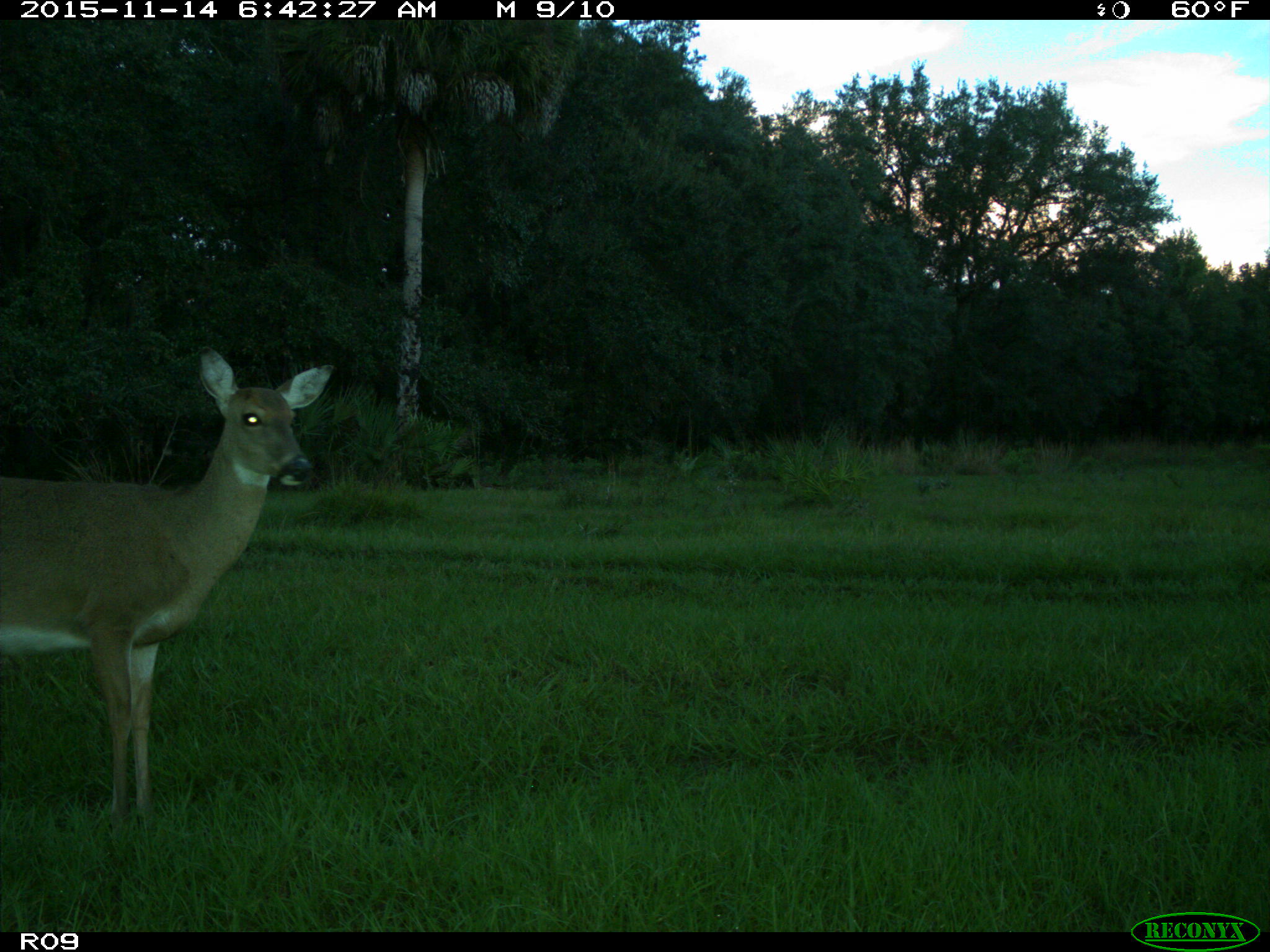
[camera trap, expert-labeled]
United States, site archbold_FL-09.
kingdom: Animalia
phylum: Chordata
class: Mammalia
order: Artiodactyla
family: Cervidae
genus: Odocoileus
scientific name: Odocoileus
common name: deer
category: unidentified deer